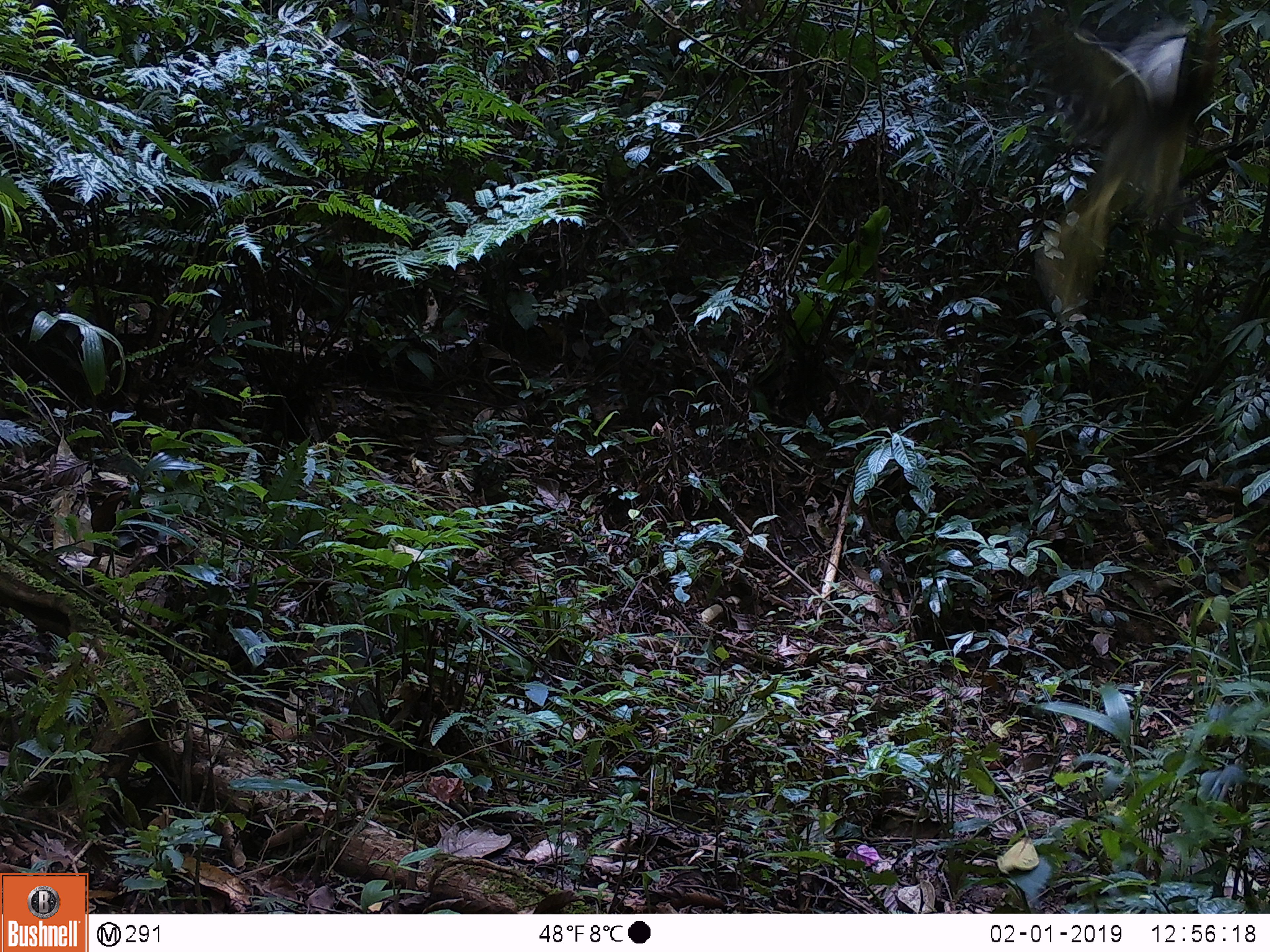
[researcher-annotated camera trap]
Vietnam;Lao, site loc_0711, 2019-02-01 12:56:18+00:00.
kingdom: Animalia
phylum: Chordata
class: Aves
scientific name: Aves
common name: bird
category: unidentified bird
Unidentified bird (bird) (Aves). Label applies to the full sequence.